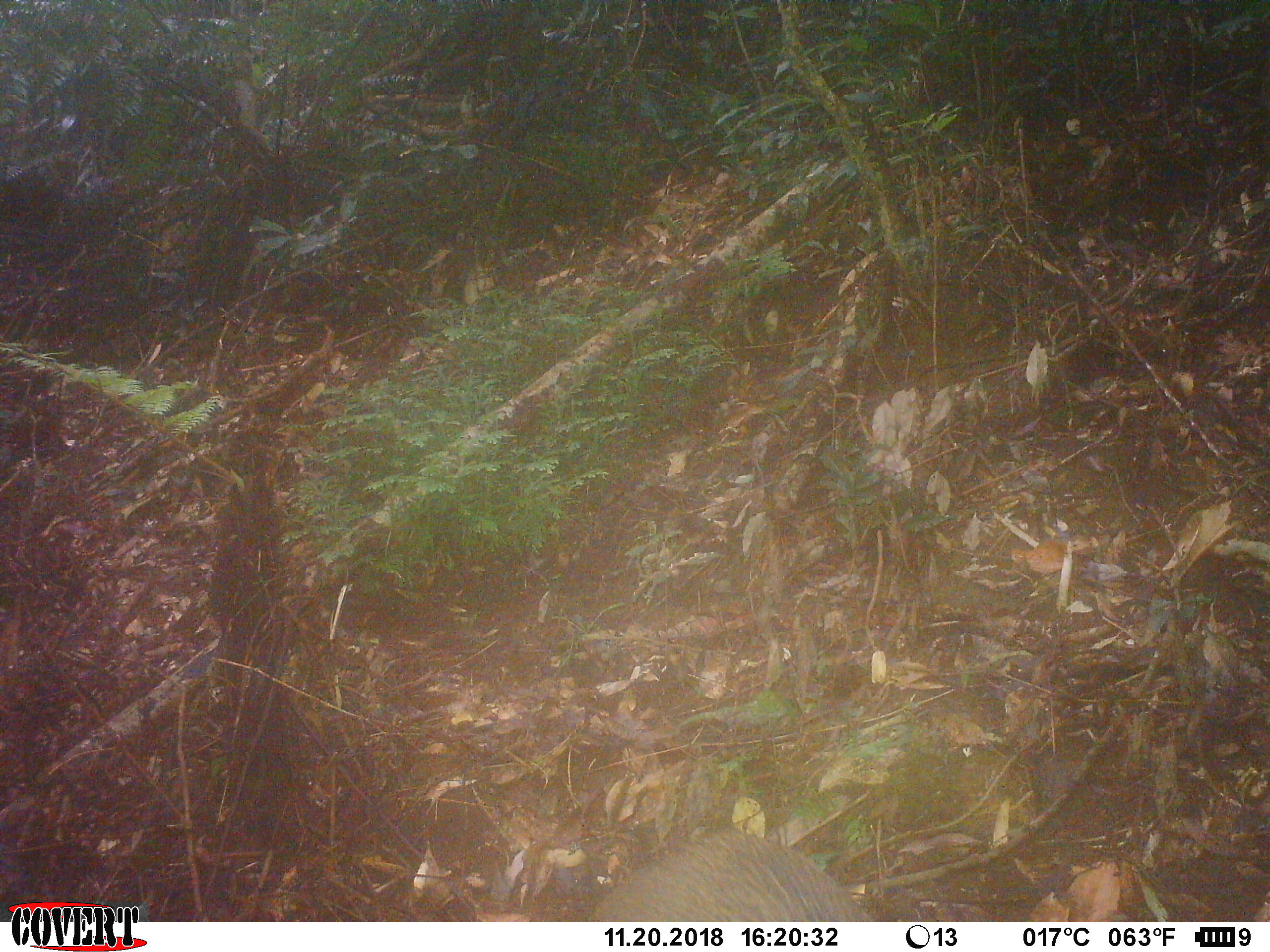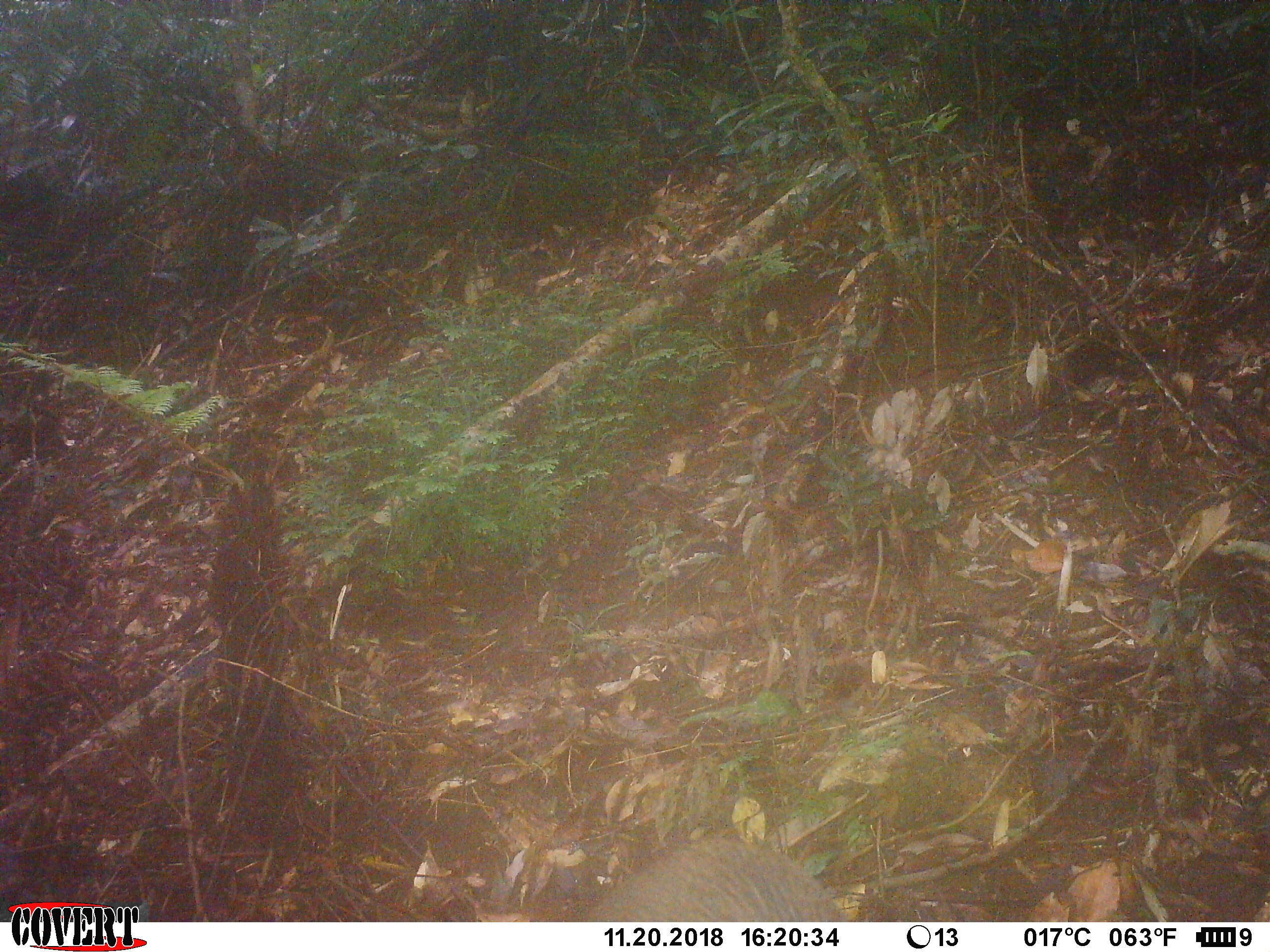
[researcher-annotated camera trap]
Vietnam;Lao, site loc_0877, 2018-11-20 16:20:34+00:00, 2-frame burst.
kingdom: Animalia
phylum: Chordata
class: Mammalia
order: Artiodactyla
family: Suidae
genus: Sus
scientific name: Sus scrofa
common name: eurasian wild pig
Eurasian wild pig (Sus scrofa). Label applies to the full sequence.